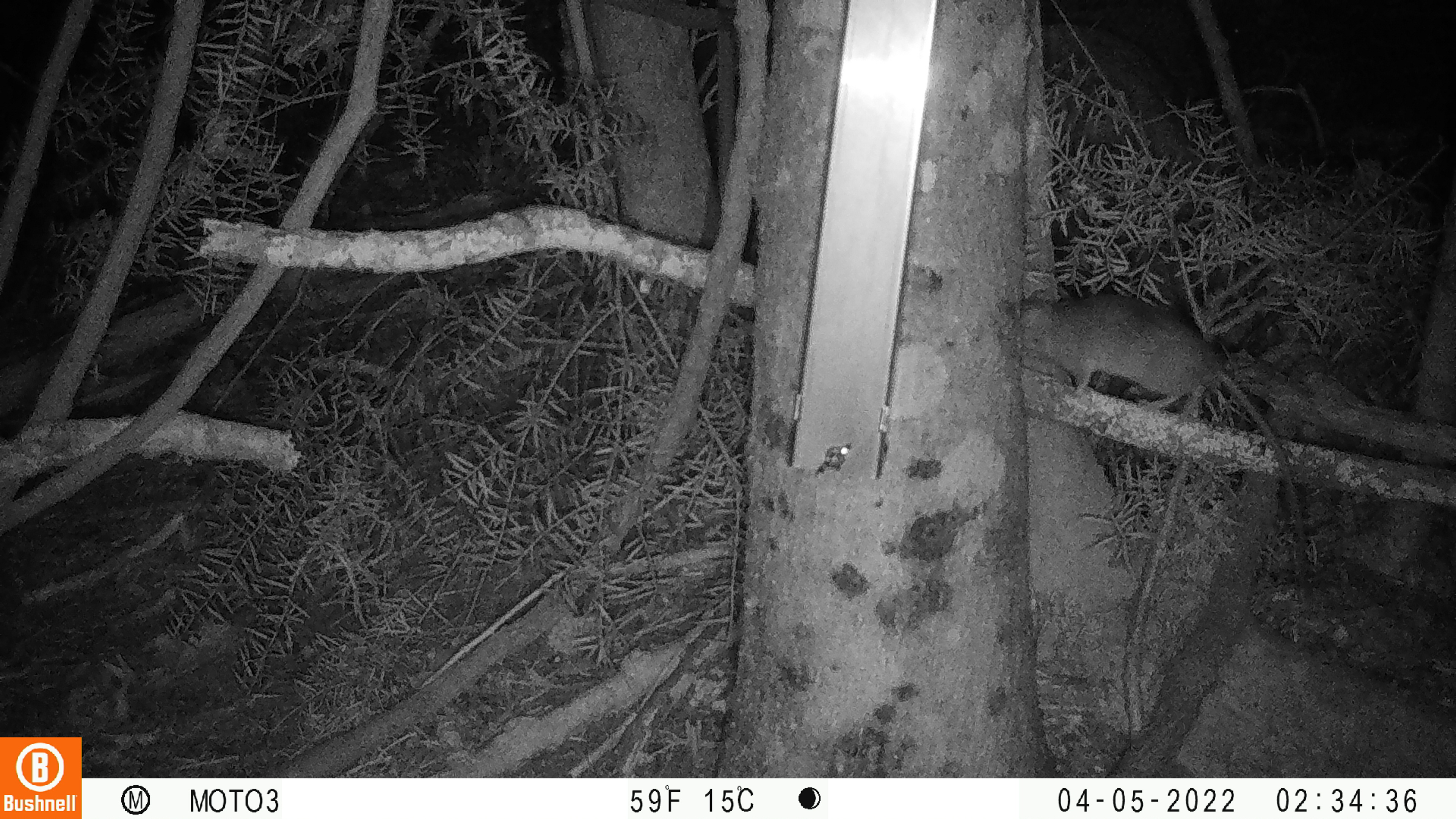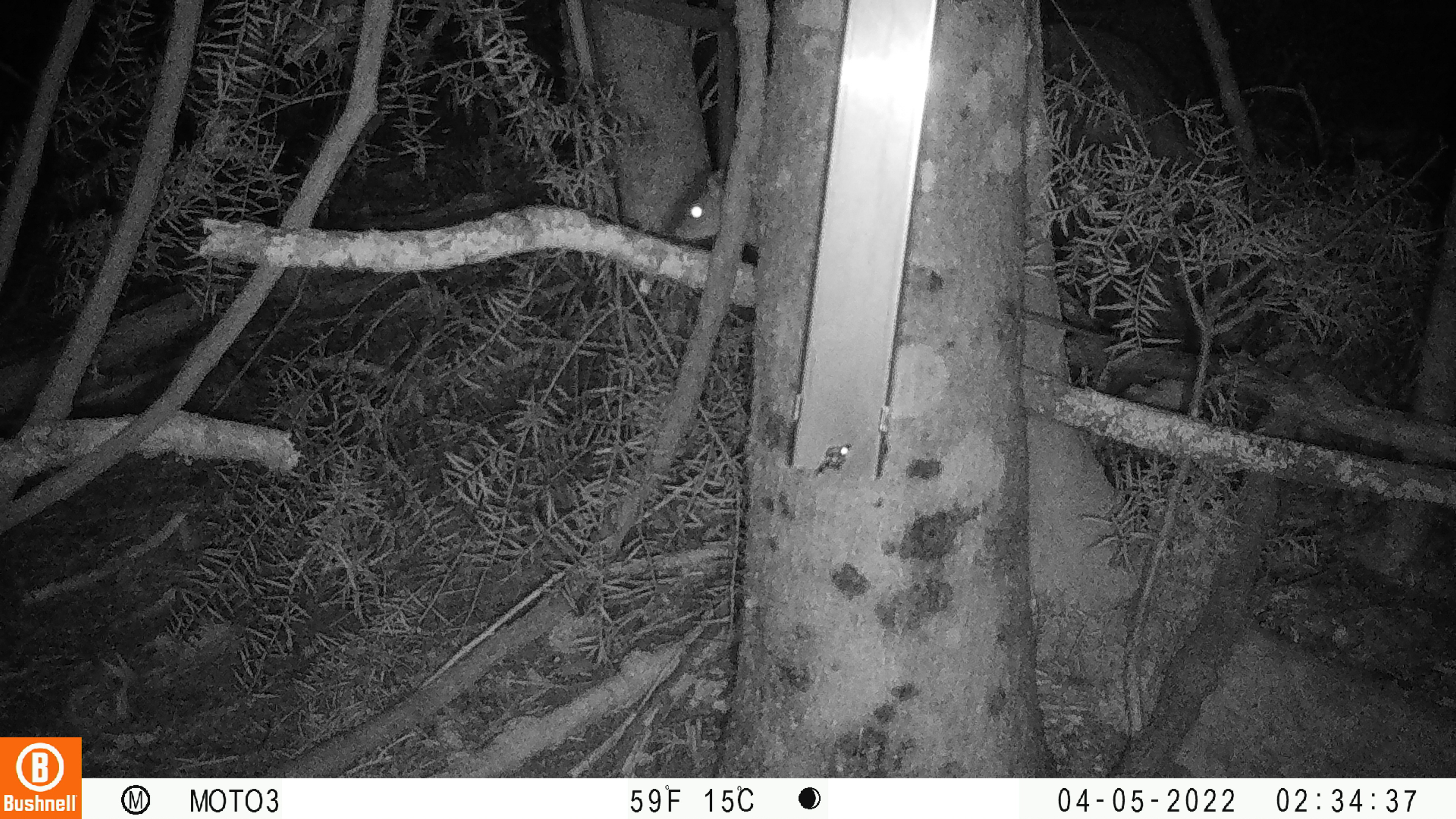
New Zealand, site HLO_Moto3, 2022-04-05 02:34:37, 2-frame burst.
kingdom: Animalia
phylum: Chordata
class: Mammalia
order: Rodentia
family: Muridae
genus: Rattus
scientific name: Rattus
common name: rat